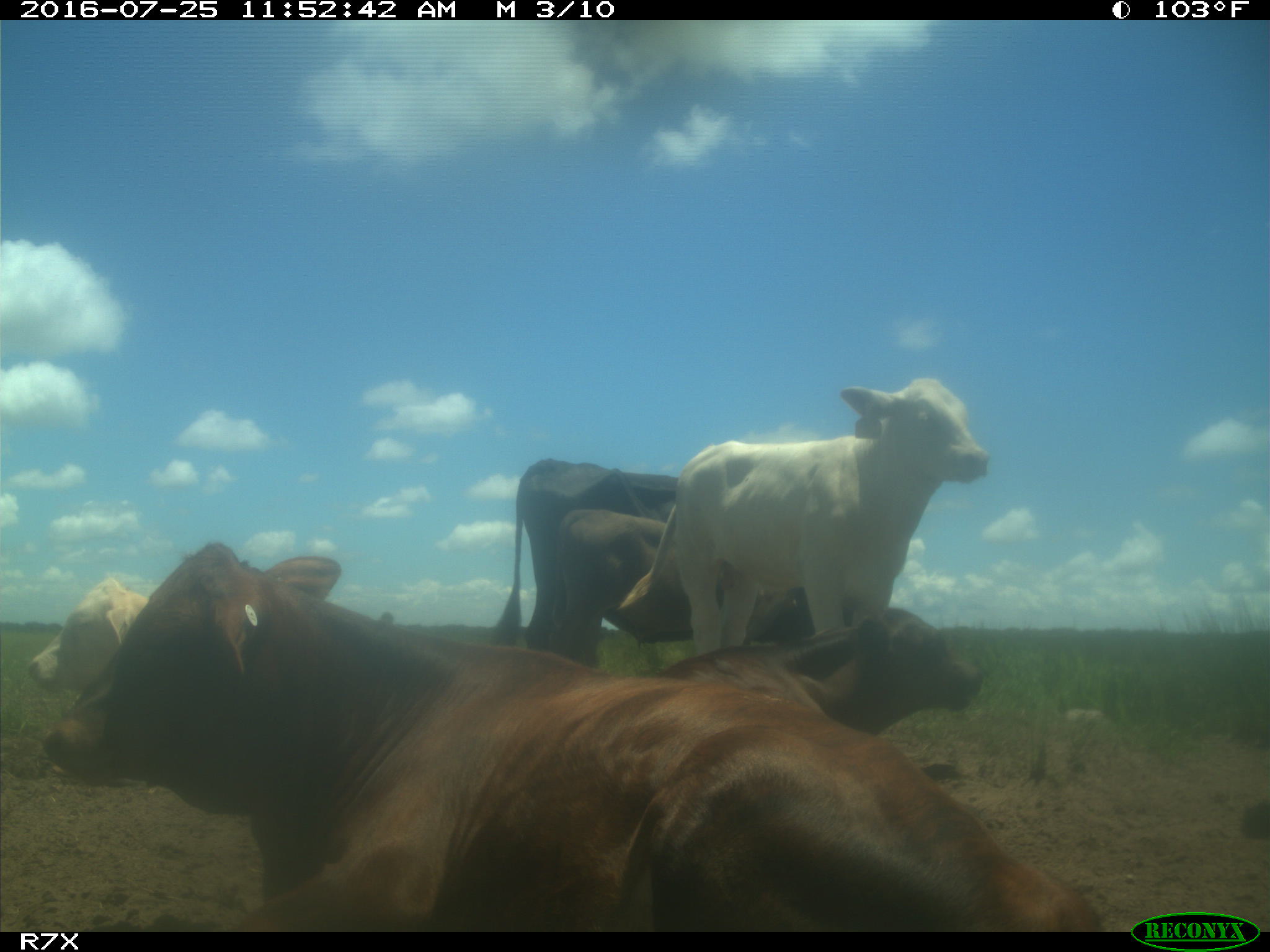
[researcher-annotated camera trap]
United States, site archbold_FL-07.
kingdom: Animalia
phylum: Chordata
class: Mammalia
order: Artiodactyla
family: Bovidae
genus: Bos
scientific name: Bos taurus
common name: domestic cow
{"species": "Bos taurus (domestic cow)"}